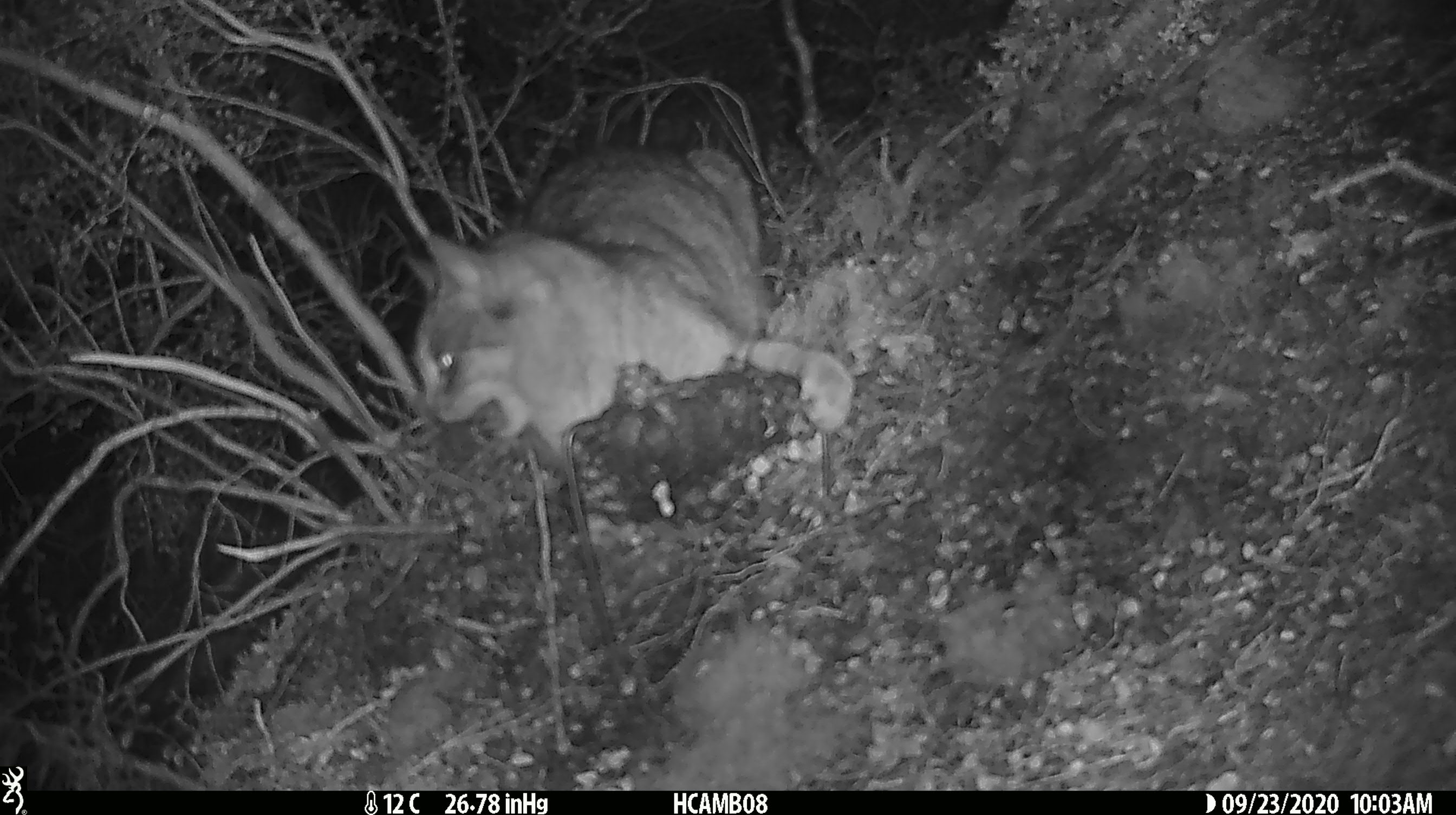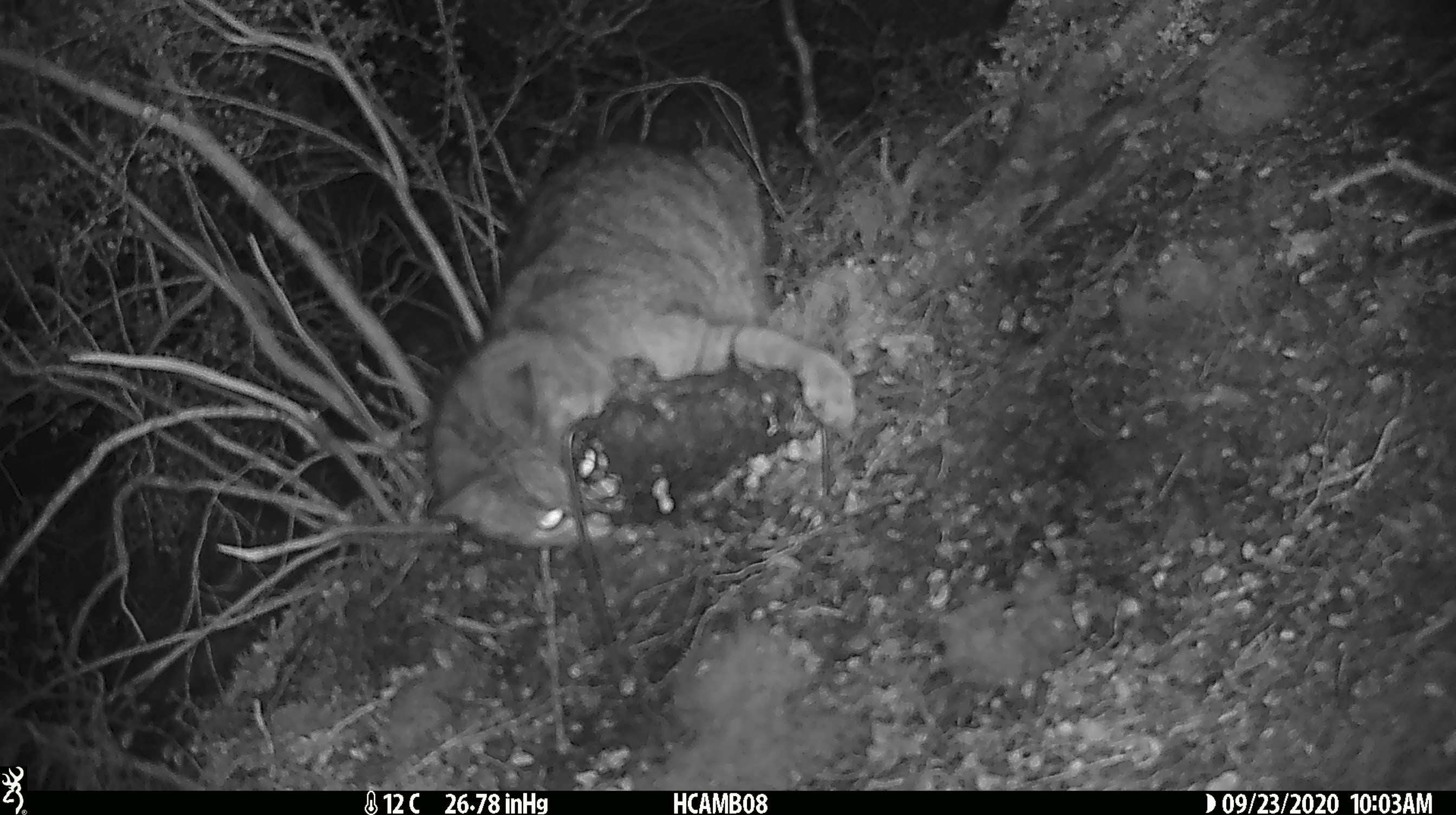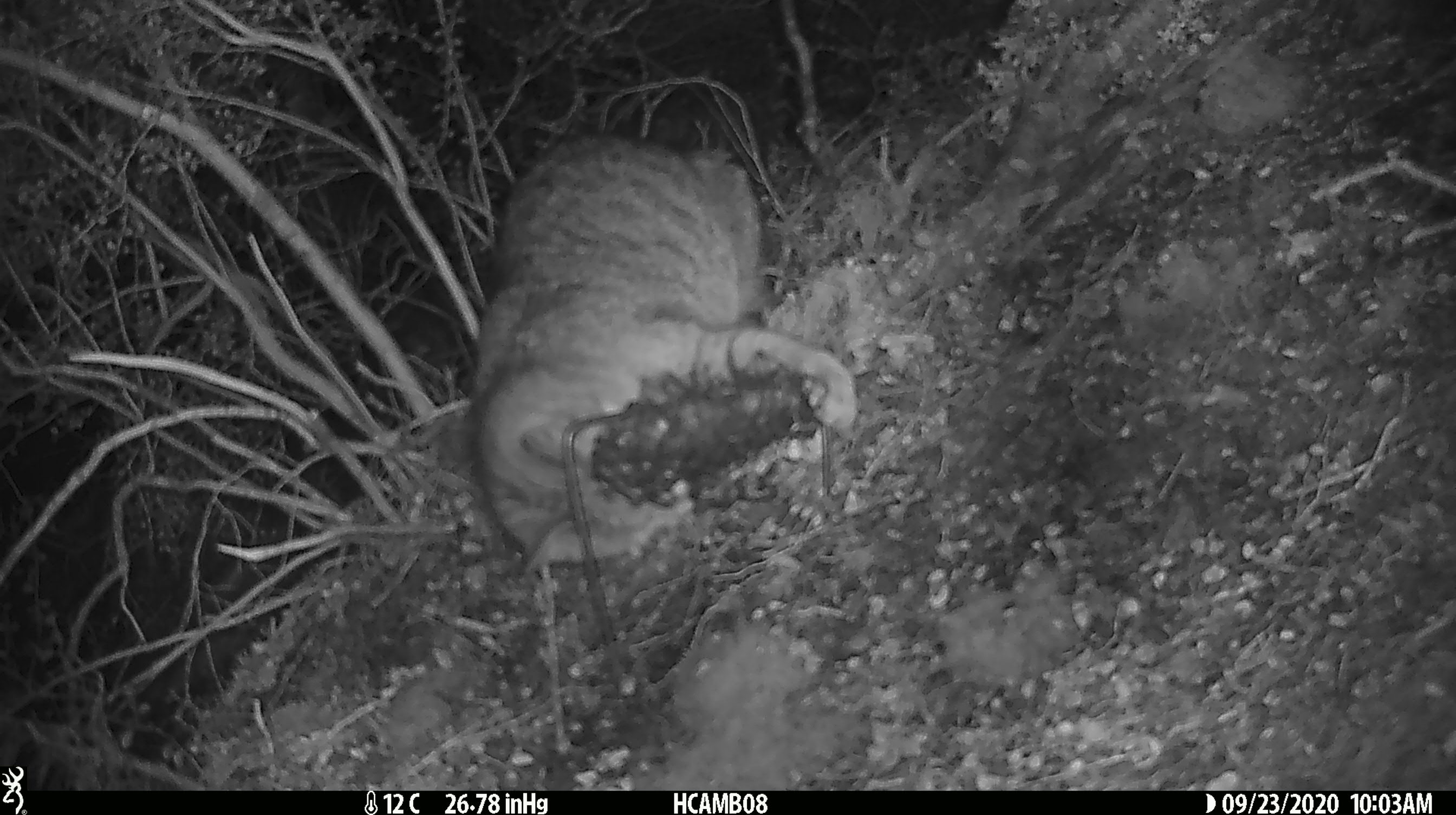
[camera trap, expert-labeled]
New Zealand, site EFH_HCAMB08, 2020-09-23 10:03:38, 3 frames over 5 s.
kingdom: Animalia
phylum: Chordata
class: Mammalia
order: Carnivora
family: Felidae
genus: Felis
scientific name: Felis catus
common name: domestic cat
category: cat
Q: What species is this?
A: Cat (domestic cat) (Felis catus).